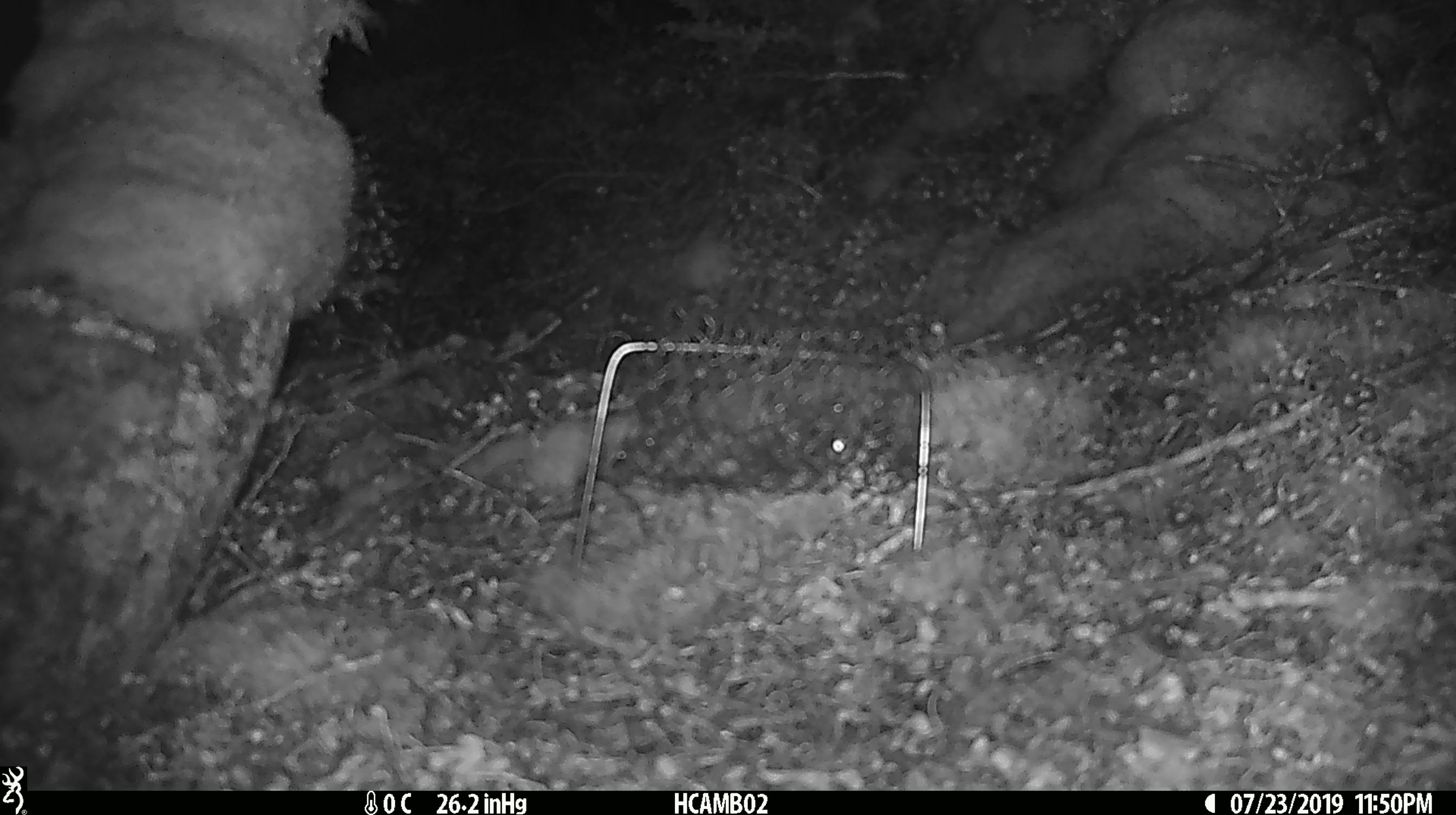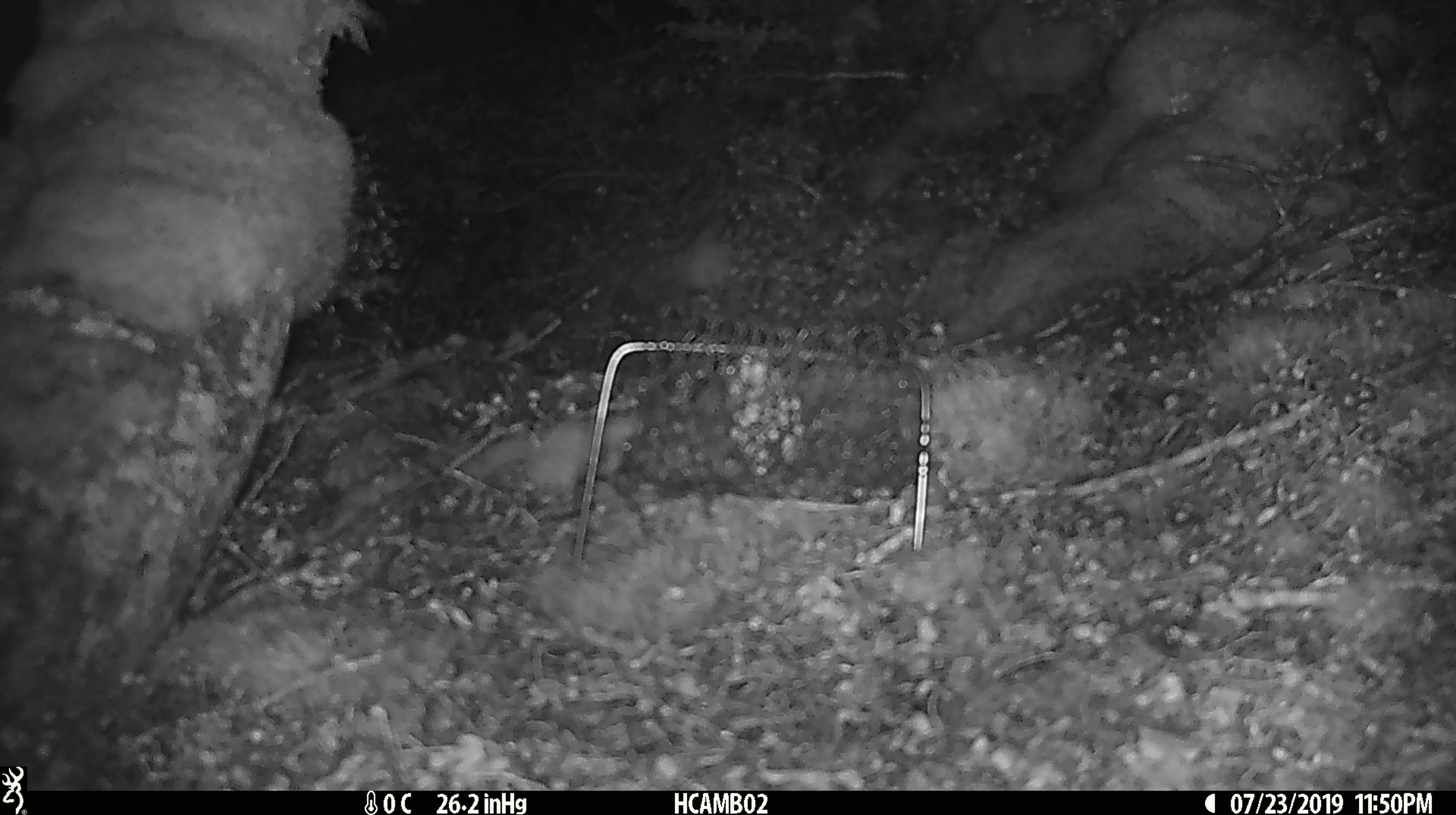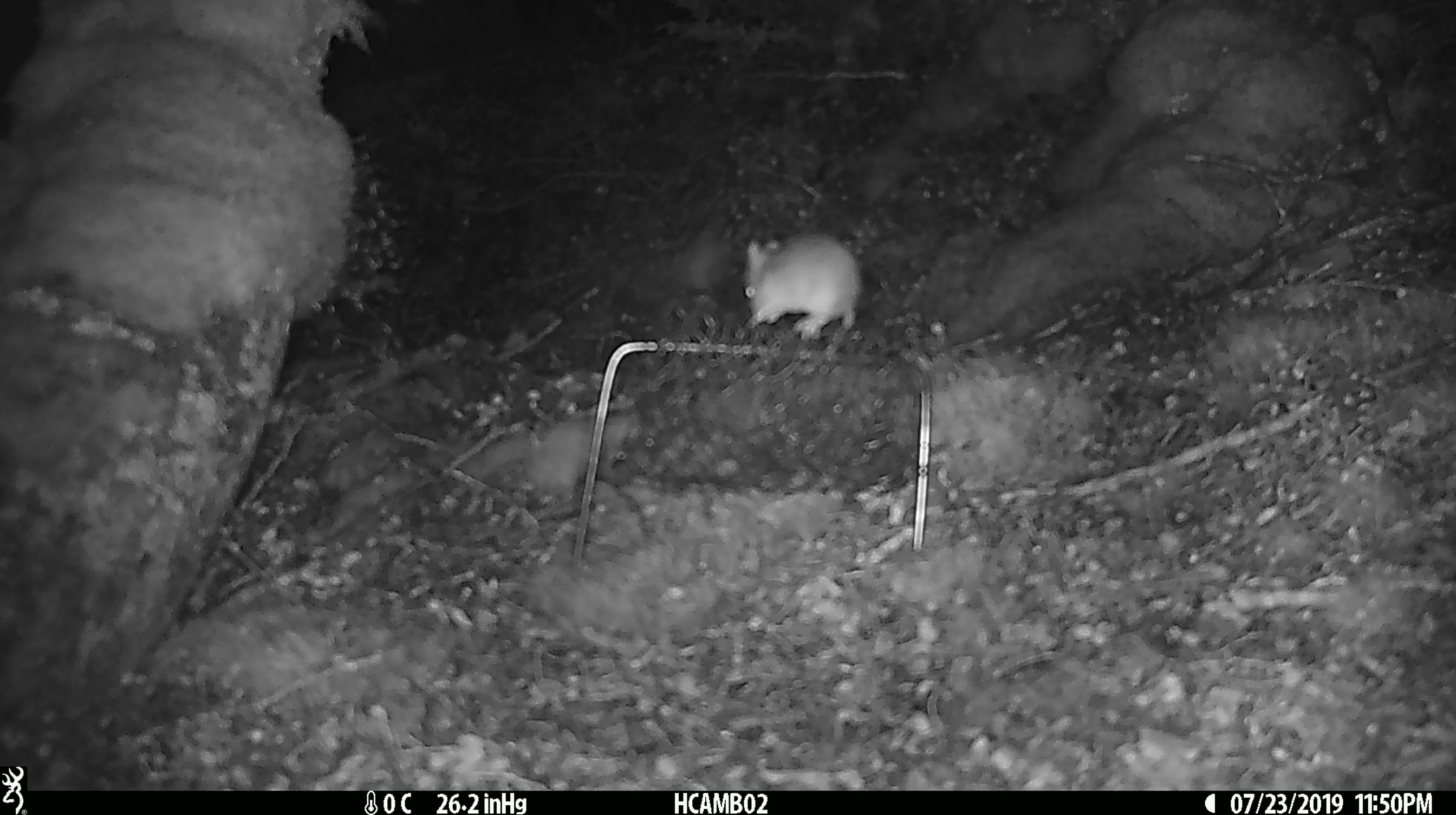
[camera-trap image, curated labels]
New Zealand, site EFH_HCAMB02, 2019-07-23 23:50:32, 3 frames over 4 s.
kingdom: Animalia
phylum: Chordata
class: Mammalia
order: Rodentia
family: Muridae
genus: Mus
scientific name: Mus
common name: mouse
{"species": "mouse (Mus)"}